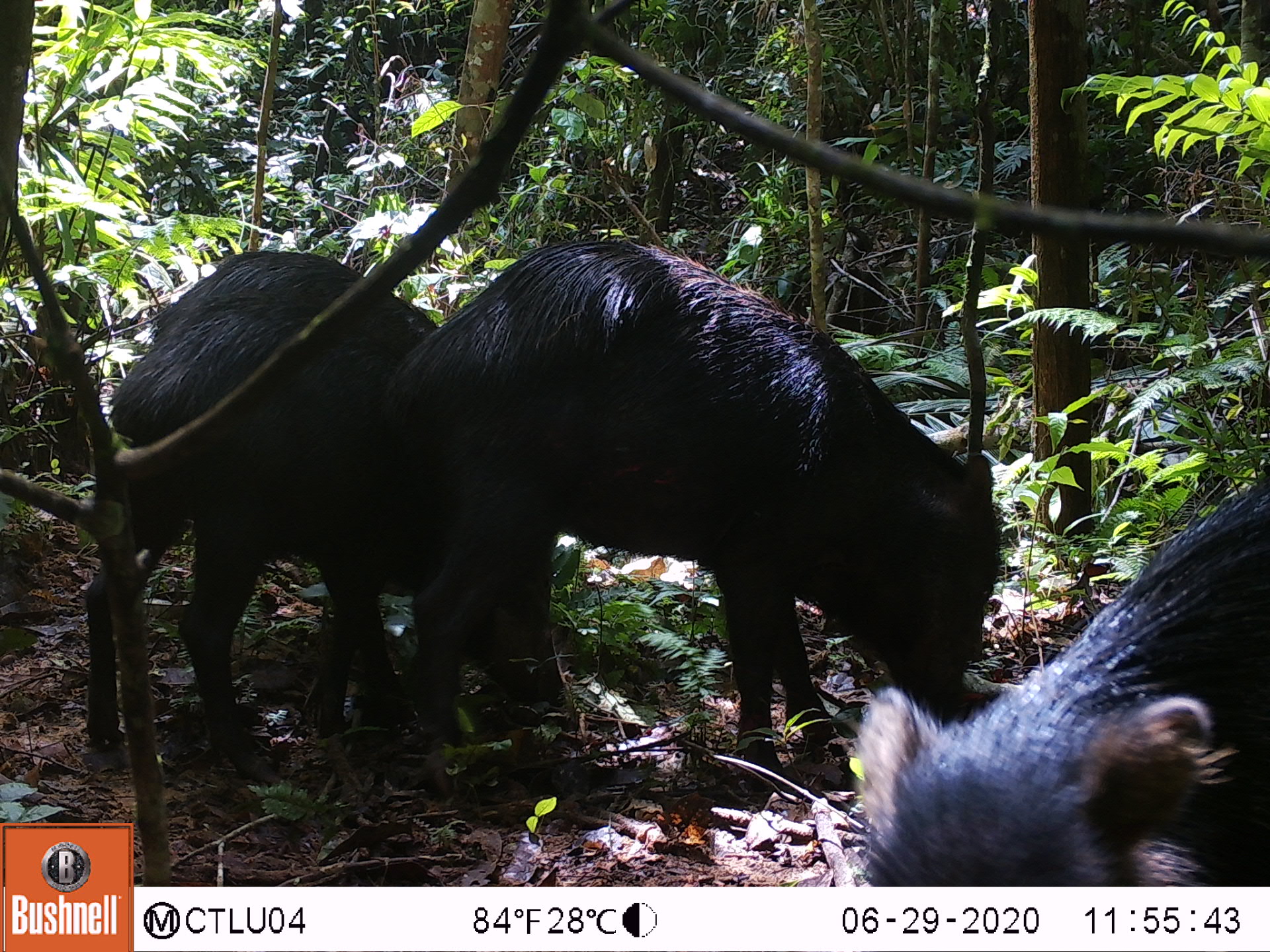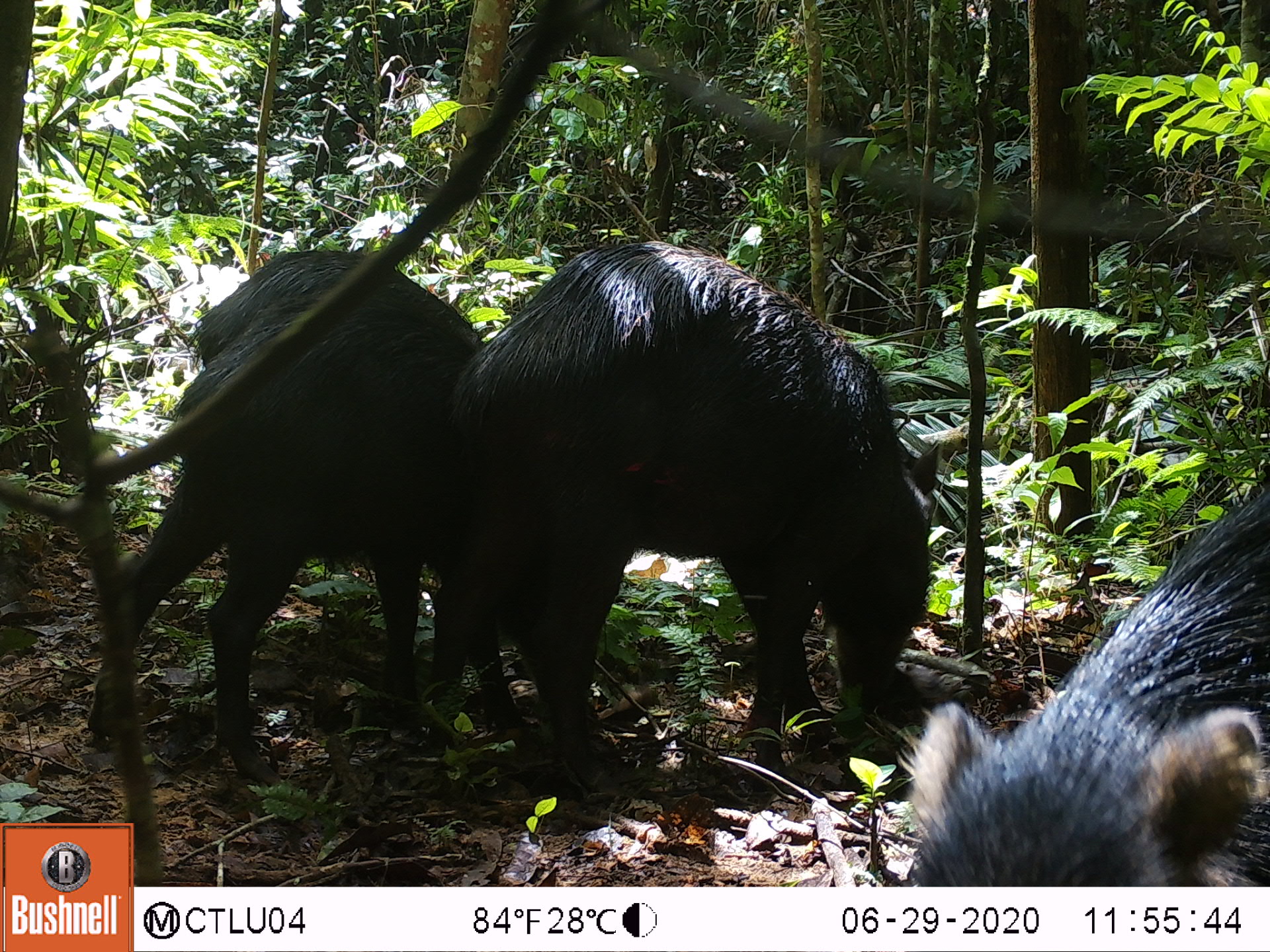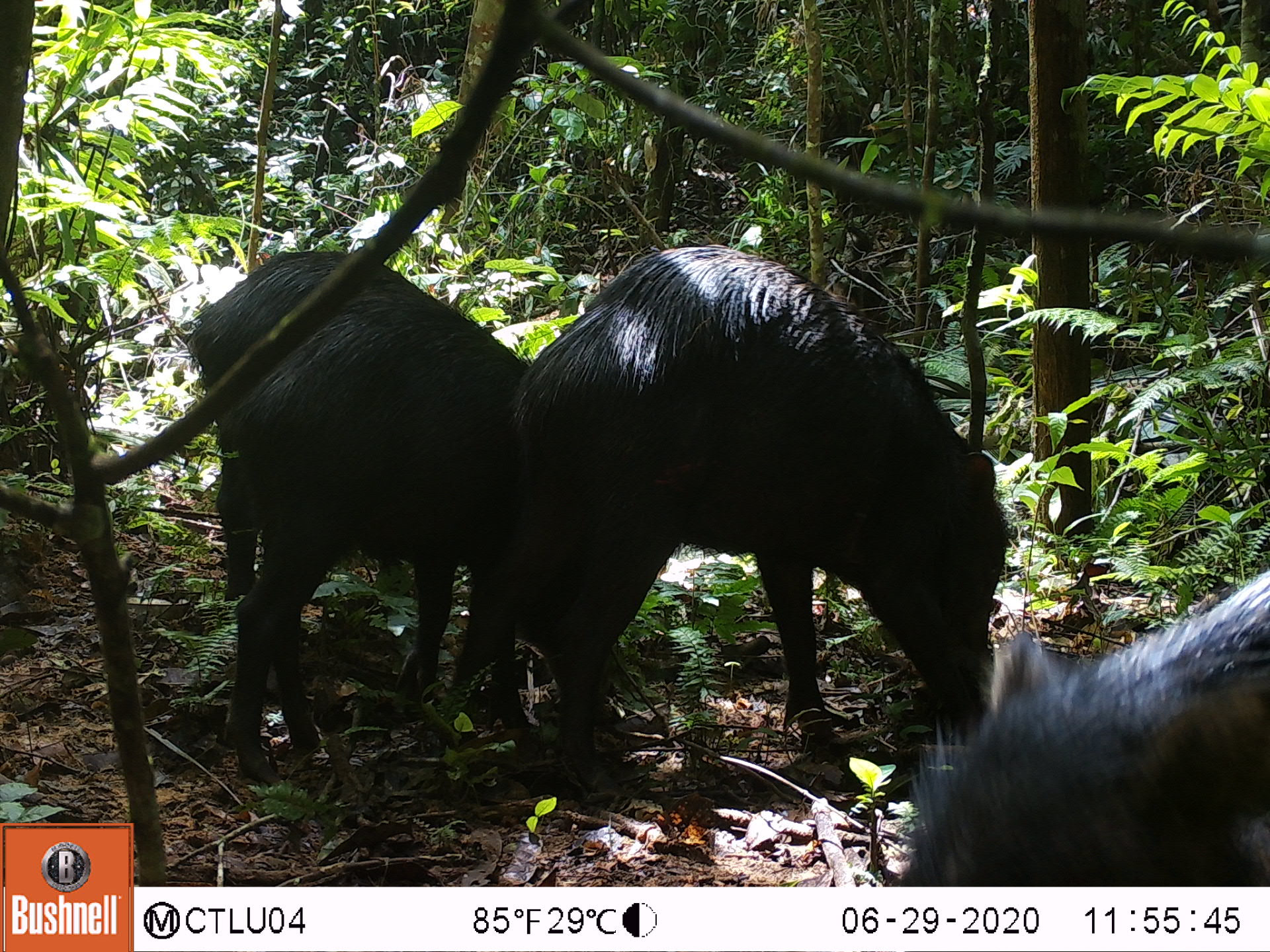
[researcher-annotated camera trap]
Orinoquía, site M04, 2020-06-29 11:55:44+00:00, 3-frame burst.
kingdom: Animalia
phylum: Chordata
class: Mammalia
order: Artiodactyla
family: Tayassuidae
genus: Tayassu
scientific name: Tayassu pecari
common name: white-lipped peccary